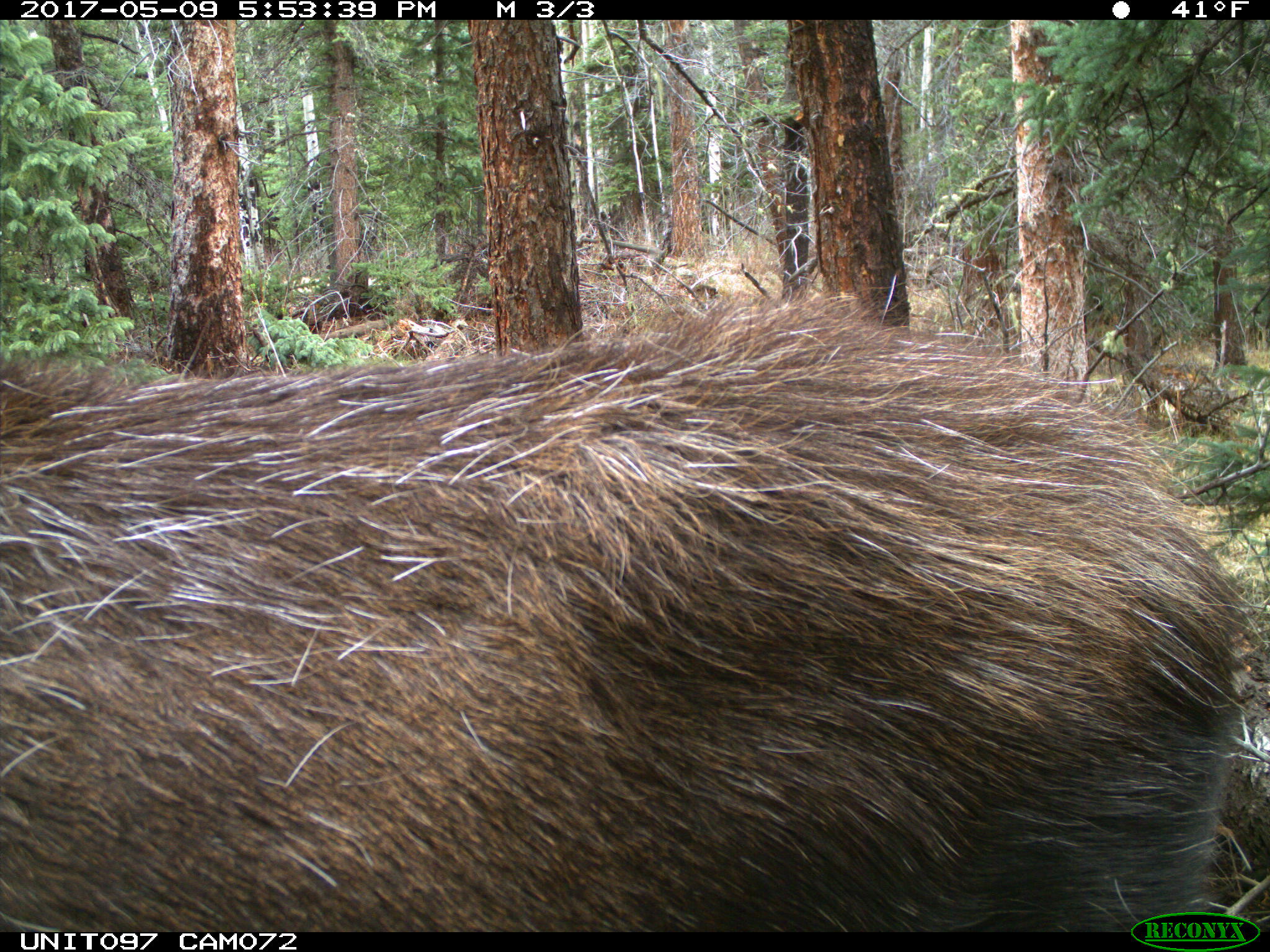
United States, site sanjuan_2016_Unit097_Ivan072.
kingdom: Animalia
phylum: Chordata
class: Mammalia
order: Artiodactyla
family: Cervidae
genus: Alces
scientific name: Alces alces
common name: moose